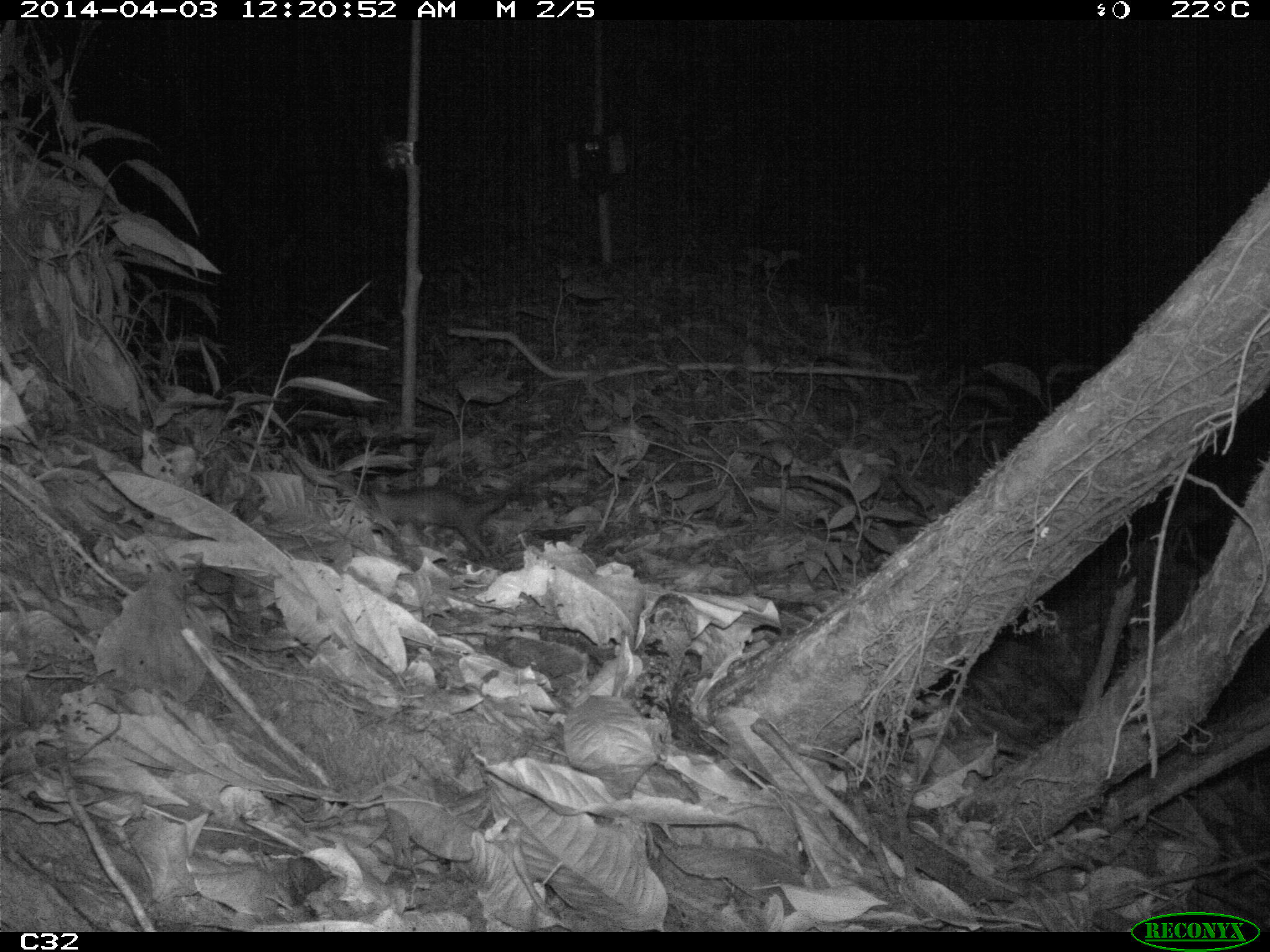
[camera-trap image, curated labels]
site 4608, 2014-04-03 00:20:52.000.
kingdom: Animalia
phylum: Chordata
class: Mammalia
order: Didelphimorphia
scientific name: Didelphimorphia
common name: opossum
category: unknown opossum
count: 1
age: adult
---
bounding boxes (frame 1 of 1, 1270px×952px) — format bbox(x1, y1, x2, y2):
unknown opossum: bbox(367, 486, 510, 558)